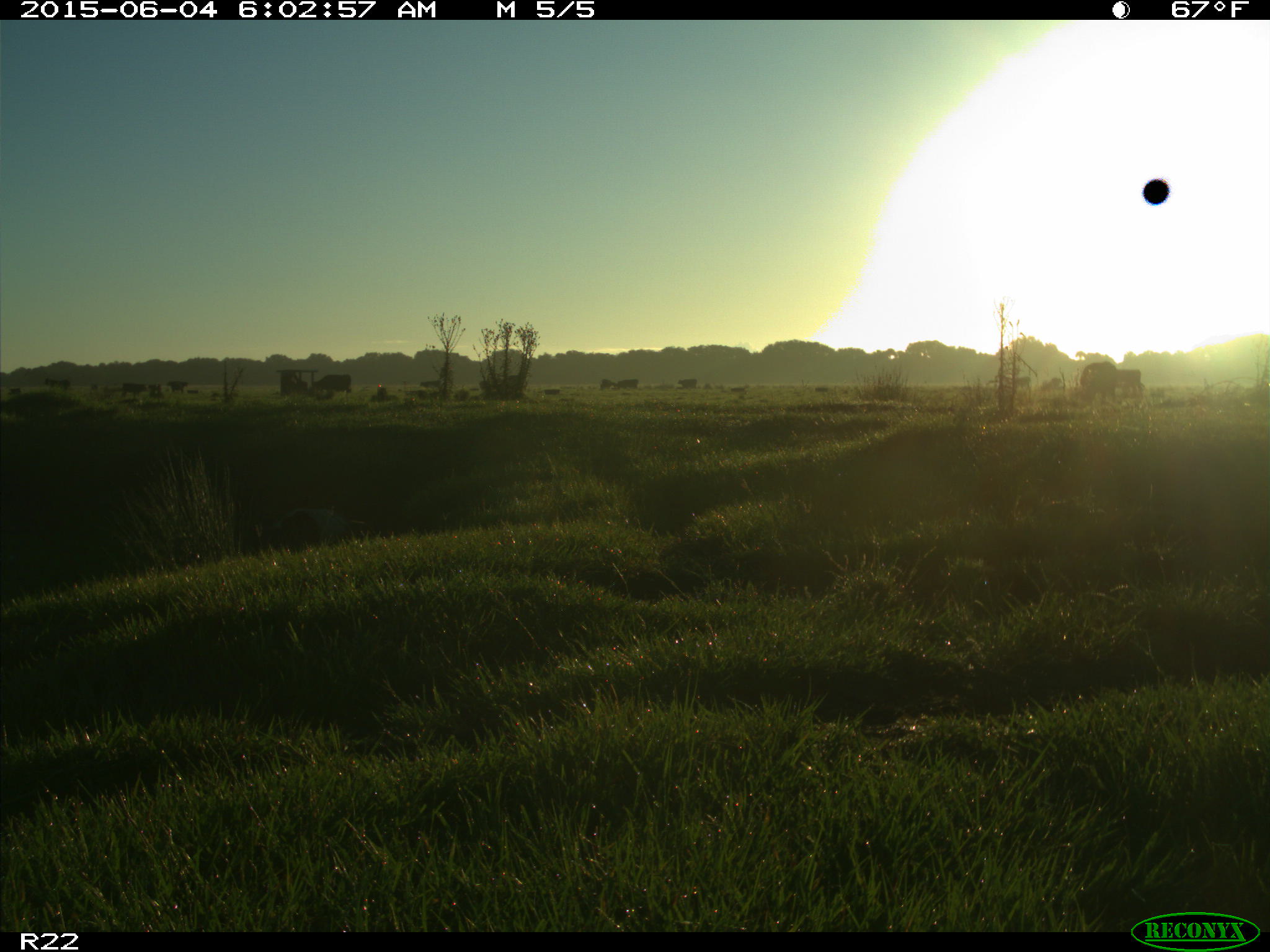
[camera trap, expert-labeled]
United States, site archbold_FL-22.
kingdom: Animalia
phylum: Chordata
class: Mammalia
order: Artiodactyla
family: Bovidae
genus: Bos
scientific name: Bos taurus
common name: domestic cow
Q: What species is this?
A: Bos taurus (domestic cow).